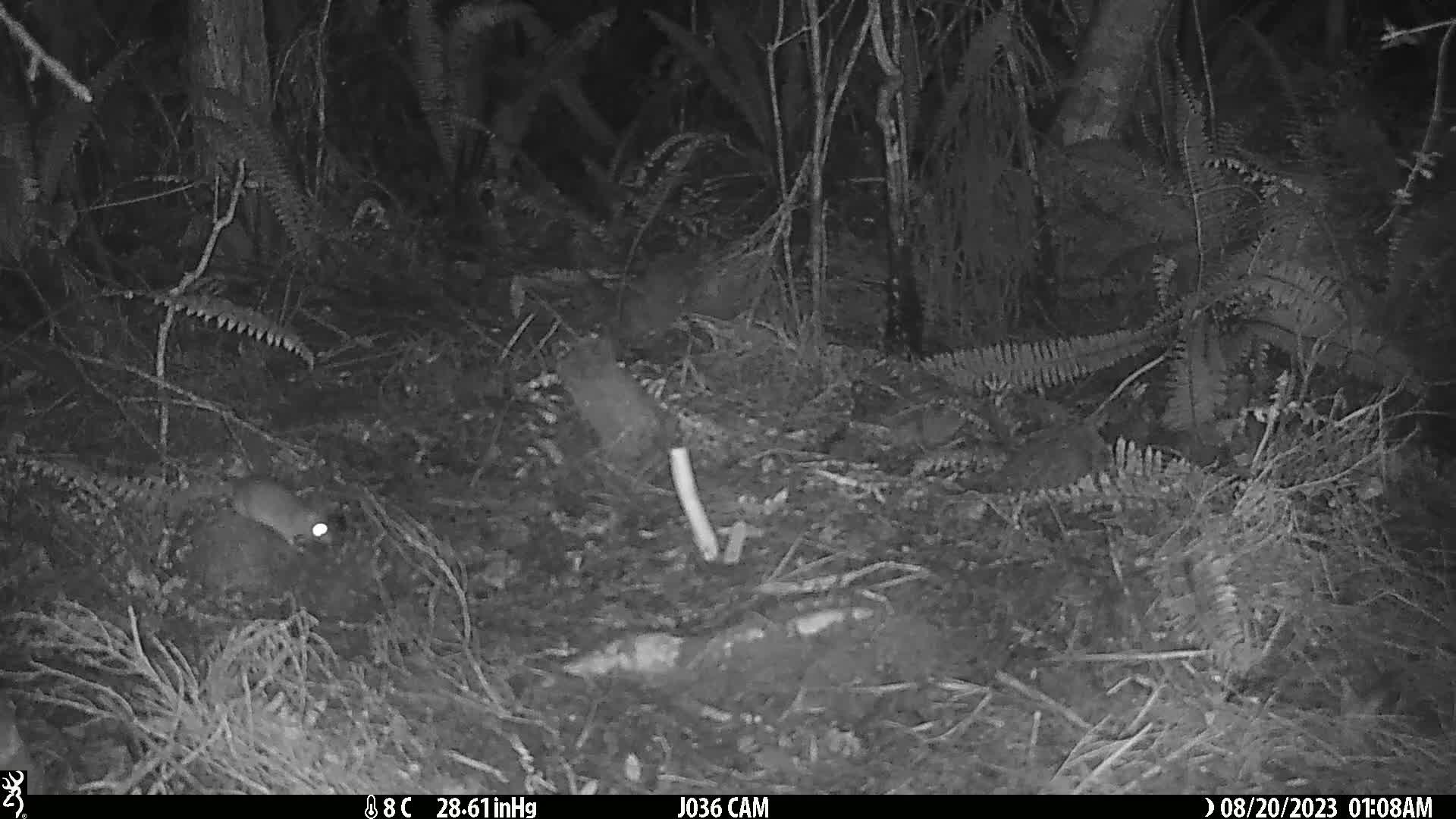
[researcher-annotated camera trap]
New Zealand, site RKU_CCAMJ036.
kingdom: Animalia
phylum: Chordata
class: Mammalia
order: Rodentia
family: Muridae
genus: Rattus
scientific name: Rattus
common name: rat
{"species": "rat (Rattus)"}